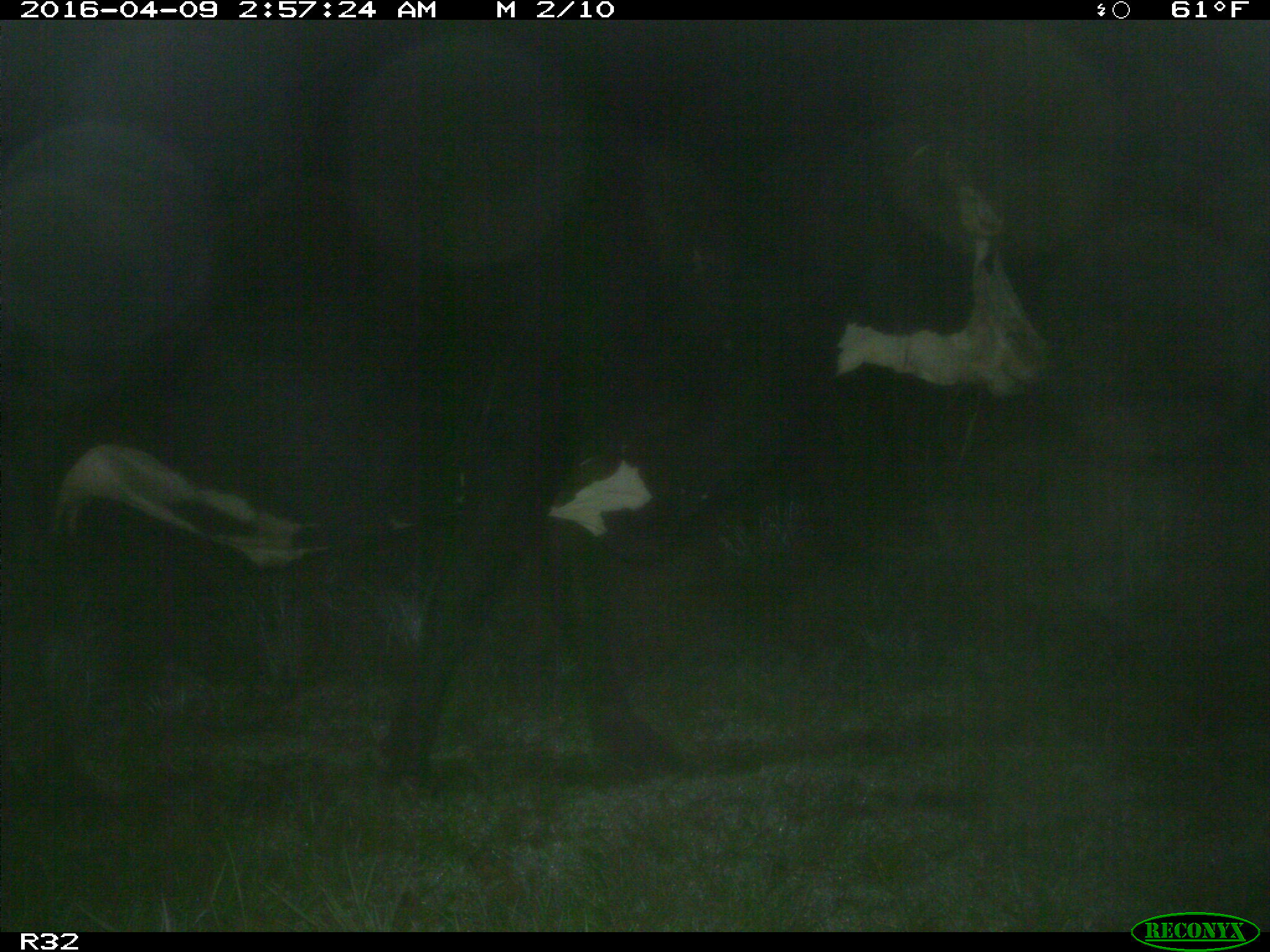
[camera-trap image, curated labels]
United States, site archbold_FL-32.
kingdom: Animalia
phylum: Chordata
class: Mammalia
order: Artiodactyla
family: Bovidae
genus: Bos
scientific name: Bos taurus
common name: domestic cow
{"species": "Bos taurus (domestic cow)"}